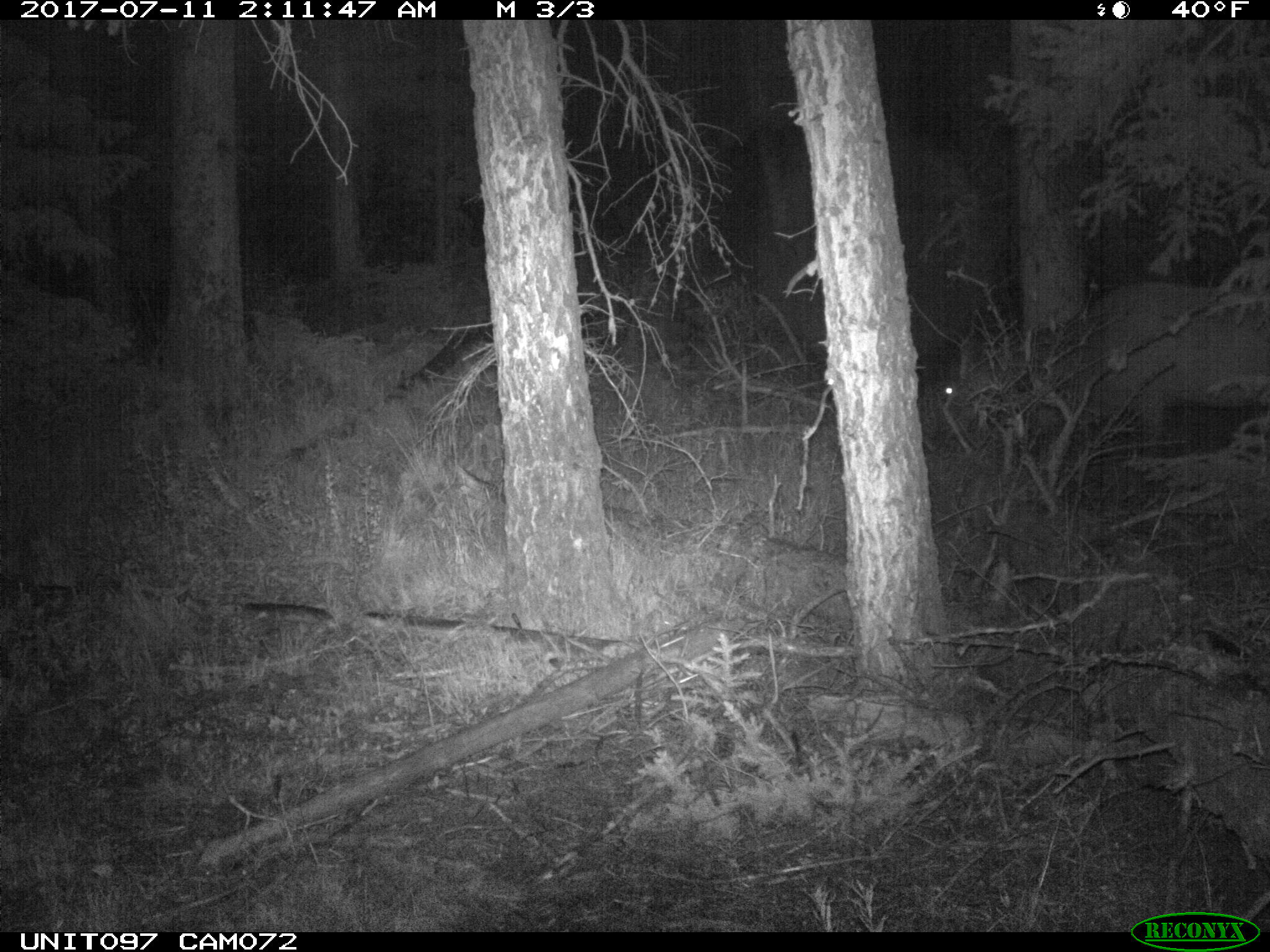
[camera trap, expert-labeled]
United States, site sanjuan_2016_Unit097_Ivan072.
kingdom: Animalia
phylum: Chordata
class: Mammalia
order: Artiodactyla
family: Cervidae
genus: Cervus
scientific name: Cervus elaphus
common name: red deer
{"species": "Cervus elaphus (red deer)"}